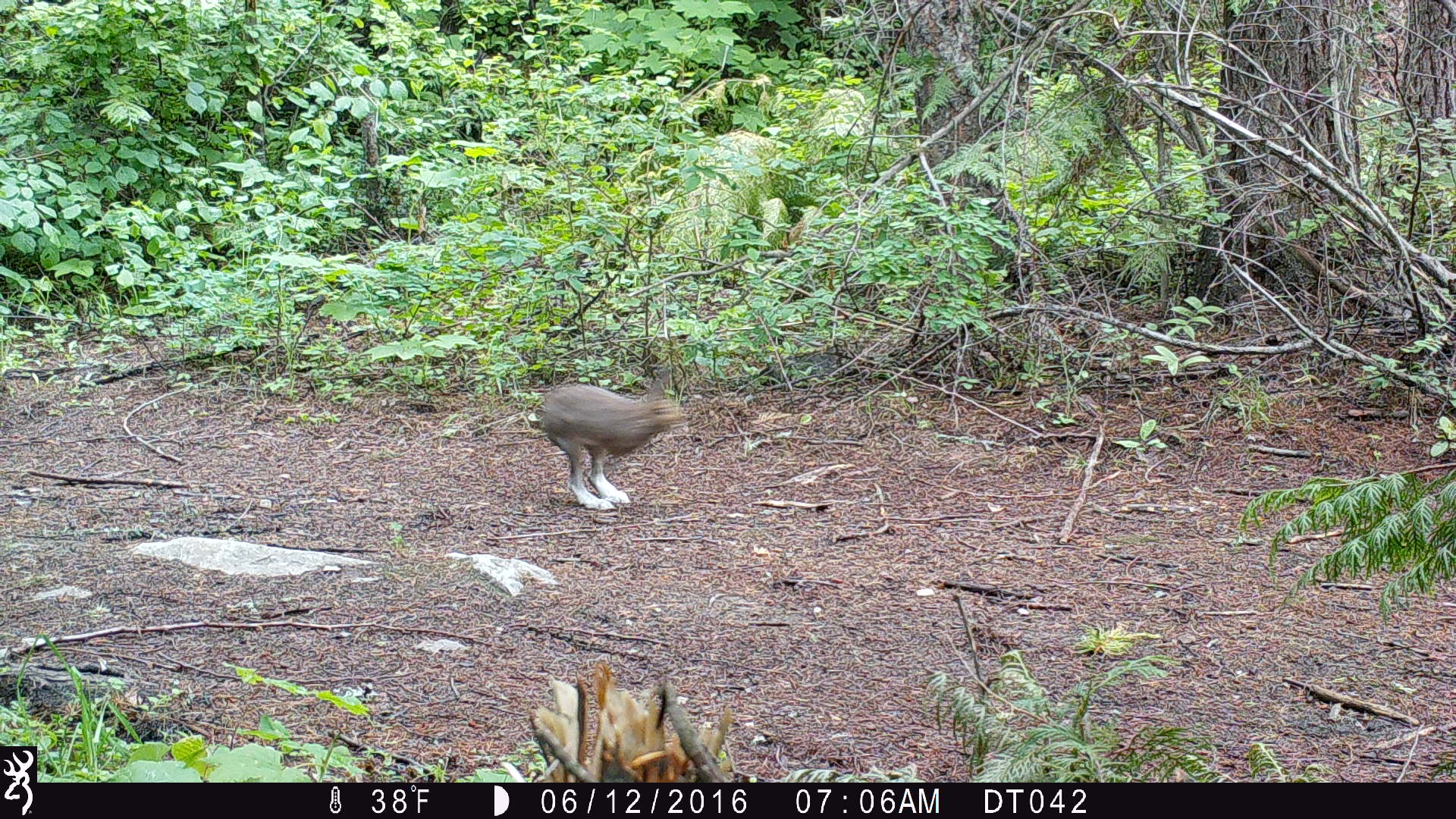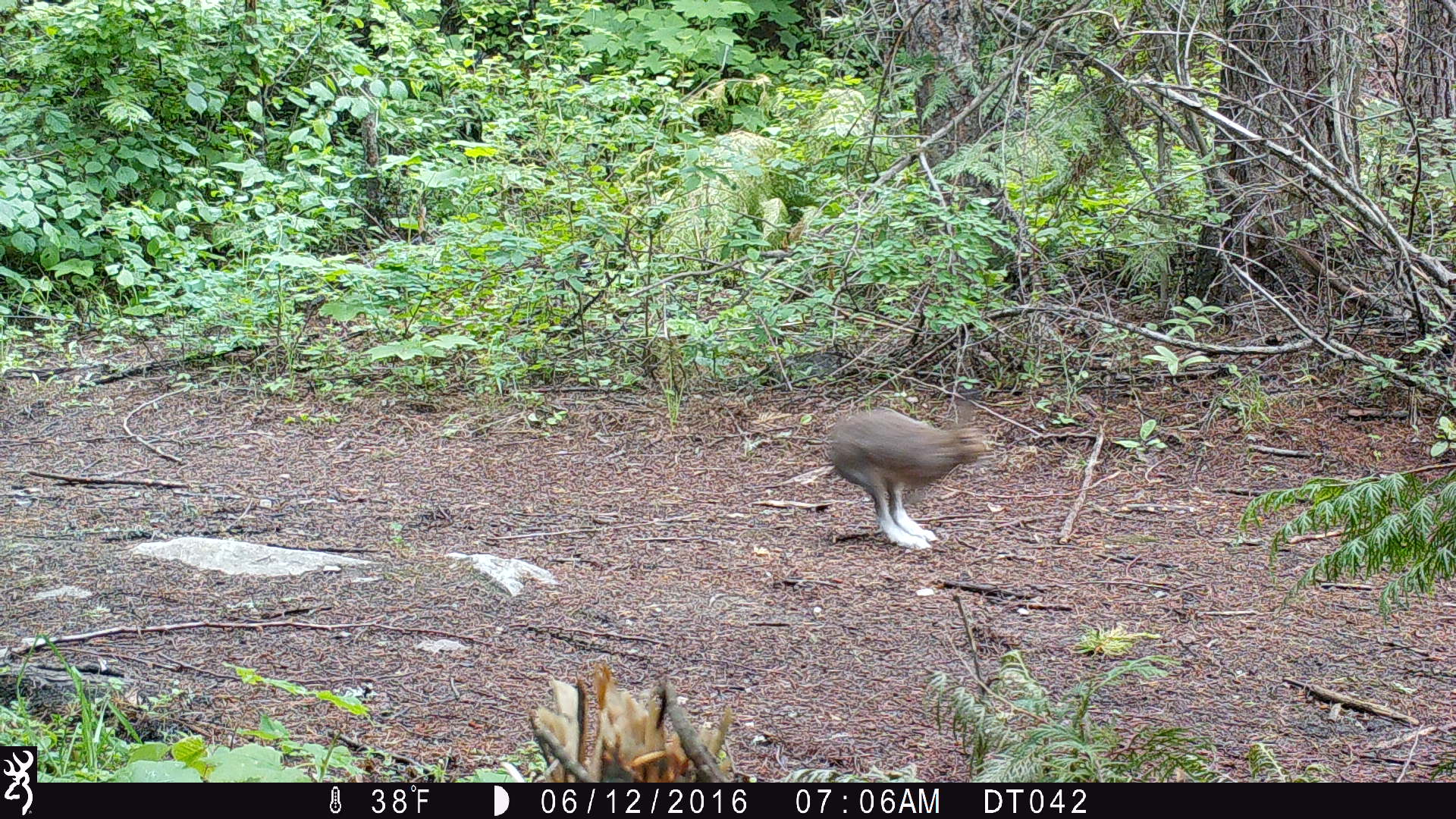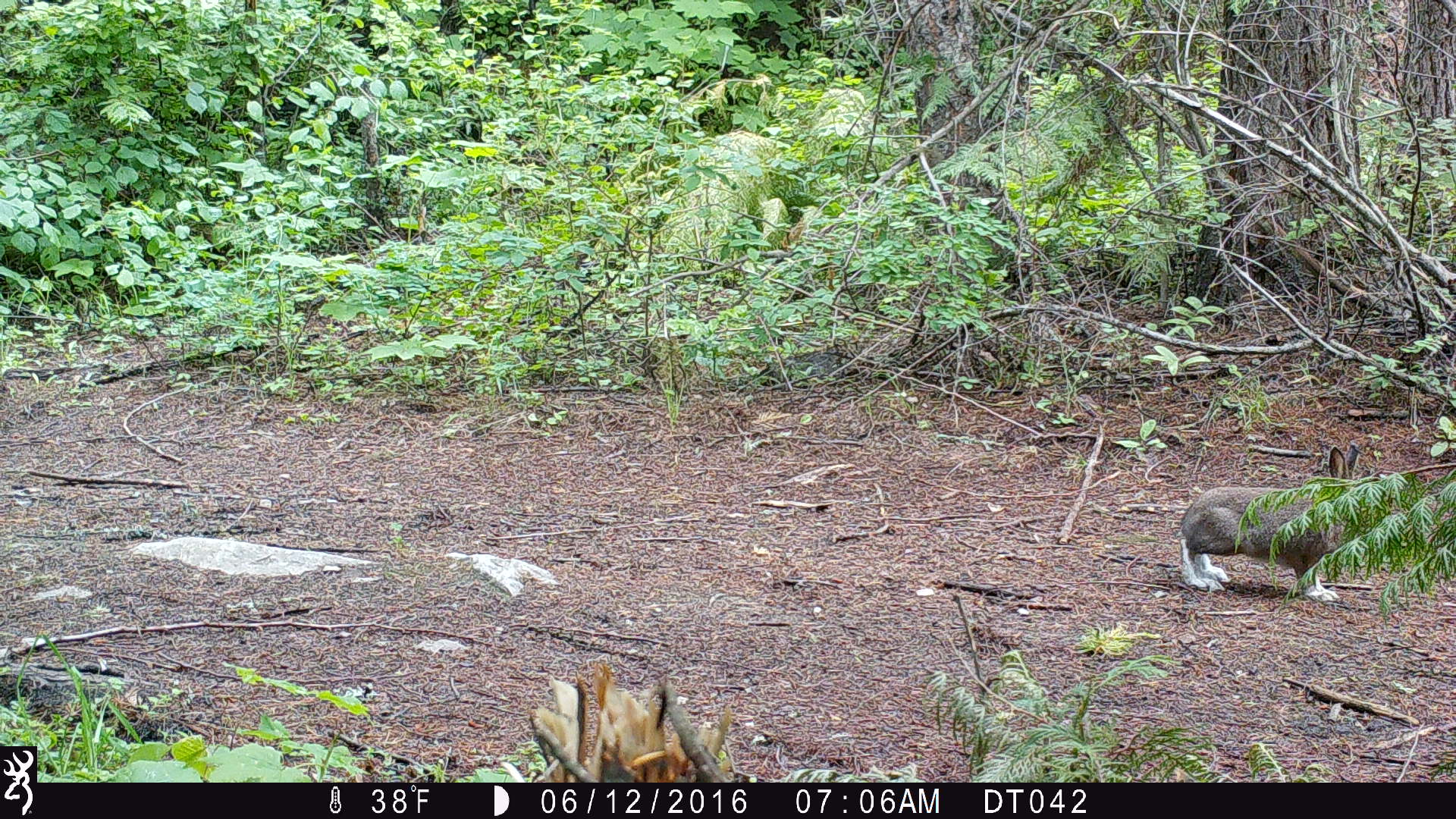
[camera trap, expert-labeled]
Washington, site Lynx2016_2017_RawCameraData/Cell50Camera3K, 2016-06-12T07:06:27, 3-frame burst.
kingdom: Animalia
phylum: Chordata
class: Mammalia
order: Lagomorpha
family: Leporidae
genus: Lepus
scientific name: Lepus americanus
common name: snowshoe hare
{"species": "Lepus americanus (snowshoe hare)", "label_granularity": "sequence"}